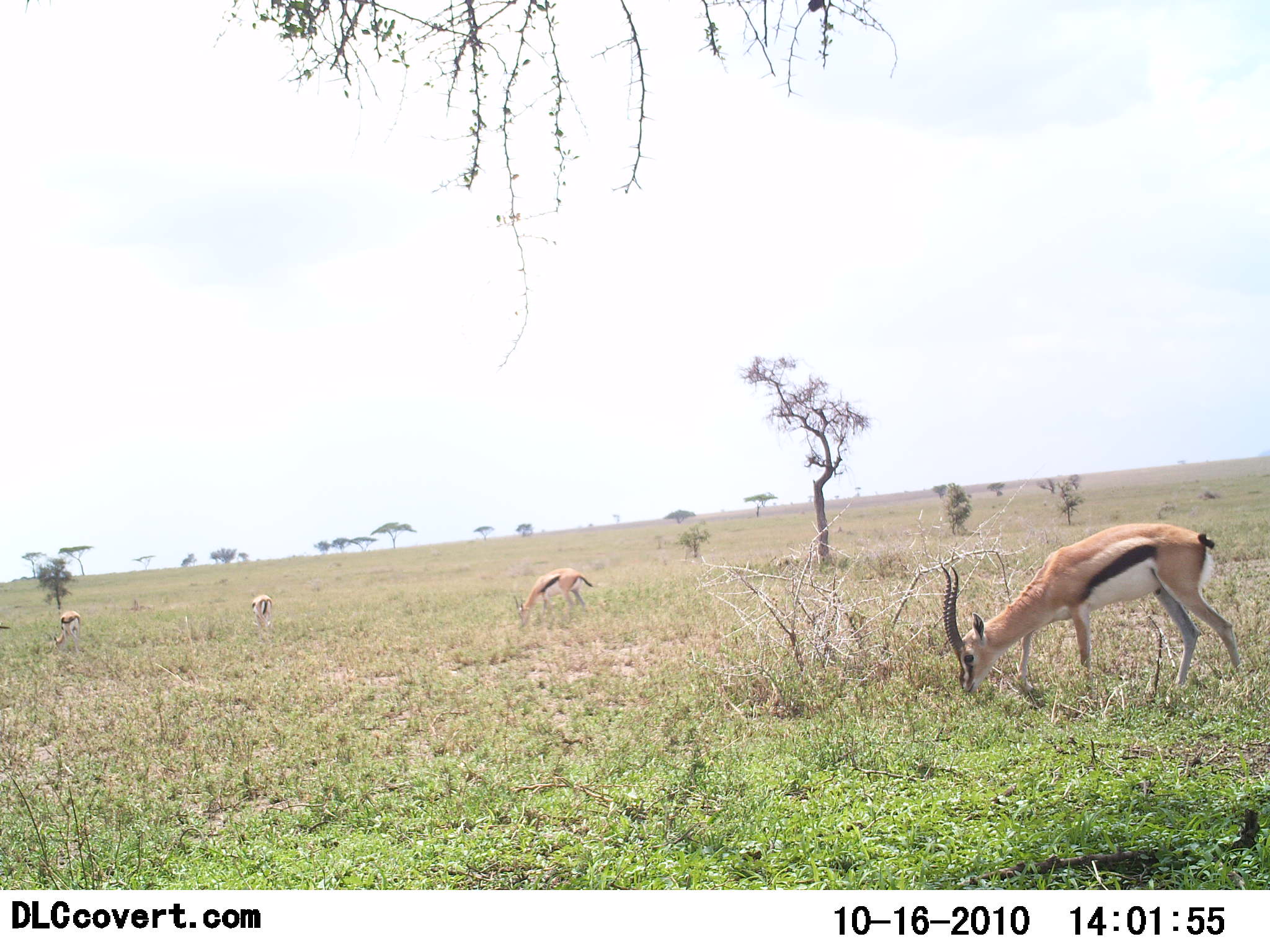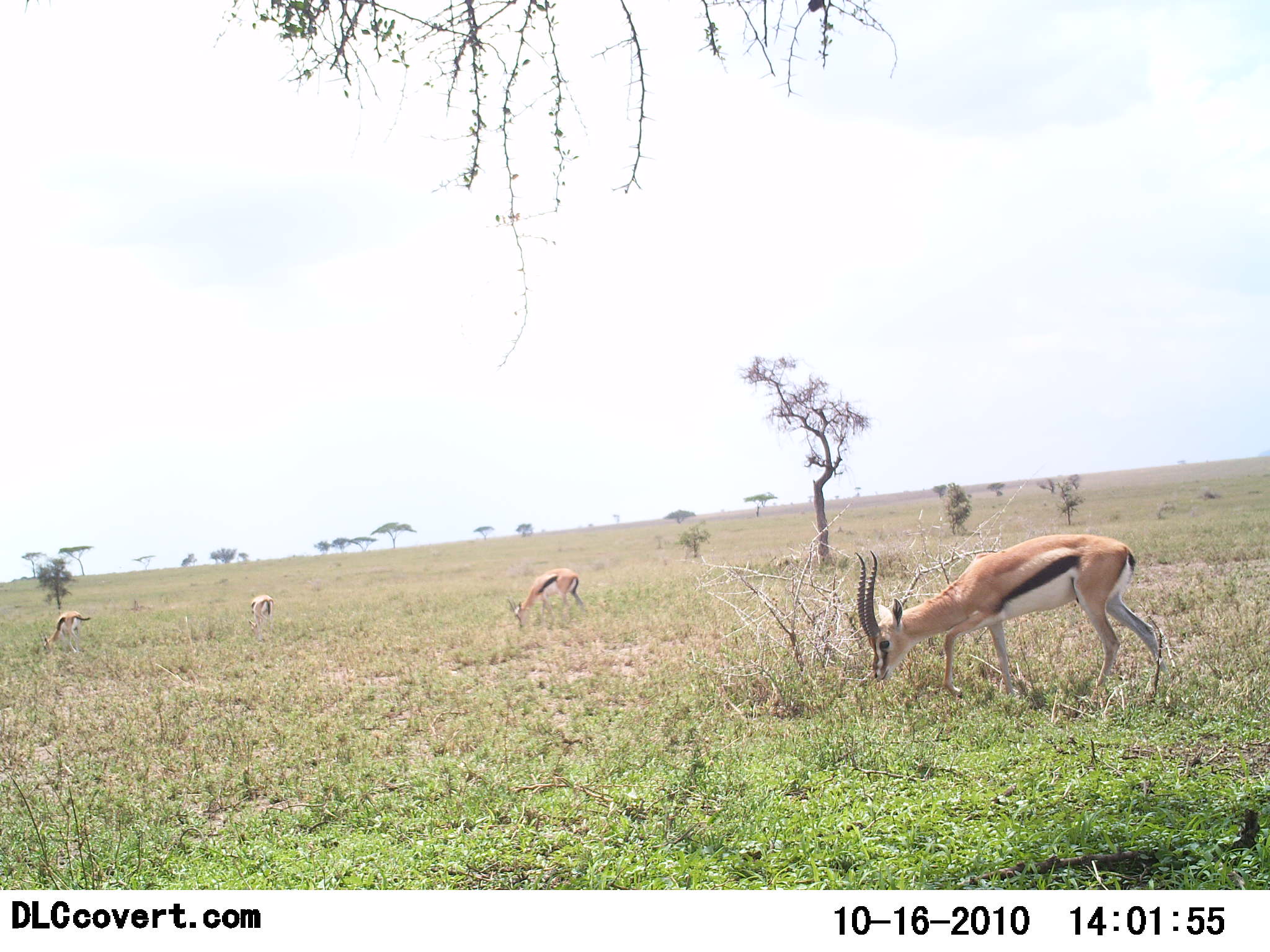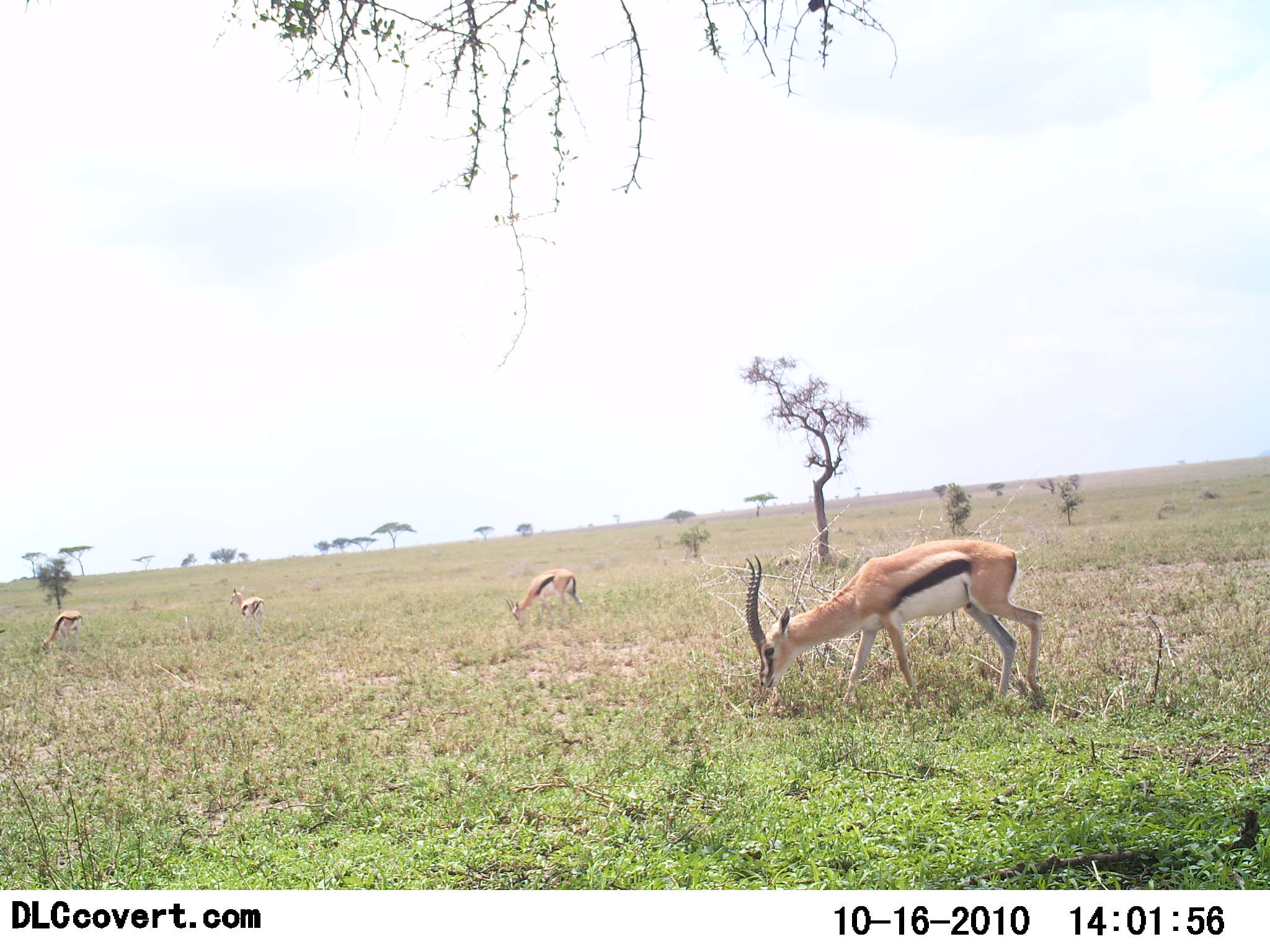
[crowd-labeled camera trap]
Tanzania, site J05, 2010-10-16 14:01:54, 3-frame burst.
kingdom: Animalia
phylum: Chordata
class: Mammalia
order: Artiodactyla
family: Bovidae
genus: Eudorcas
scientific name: Eudorcas thomsonii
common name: thomson's gazelle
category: gazellethomsons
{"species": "gazellethomsons (thomson's gazelle) (Eudorcas thomsonii)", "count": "4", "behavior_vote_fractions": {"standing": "12%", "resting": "0%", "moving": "12%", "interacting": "0%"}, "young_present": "0%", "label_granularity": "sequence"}